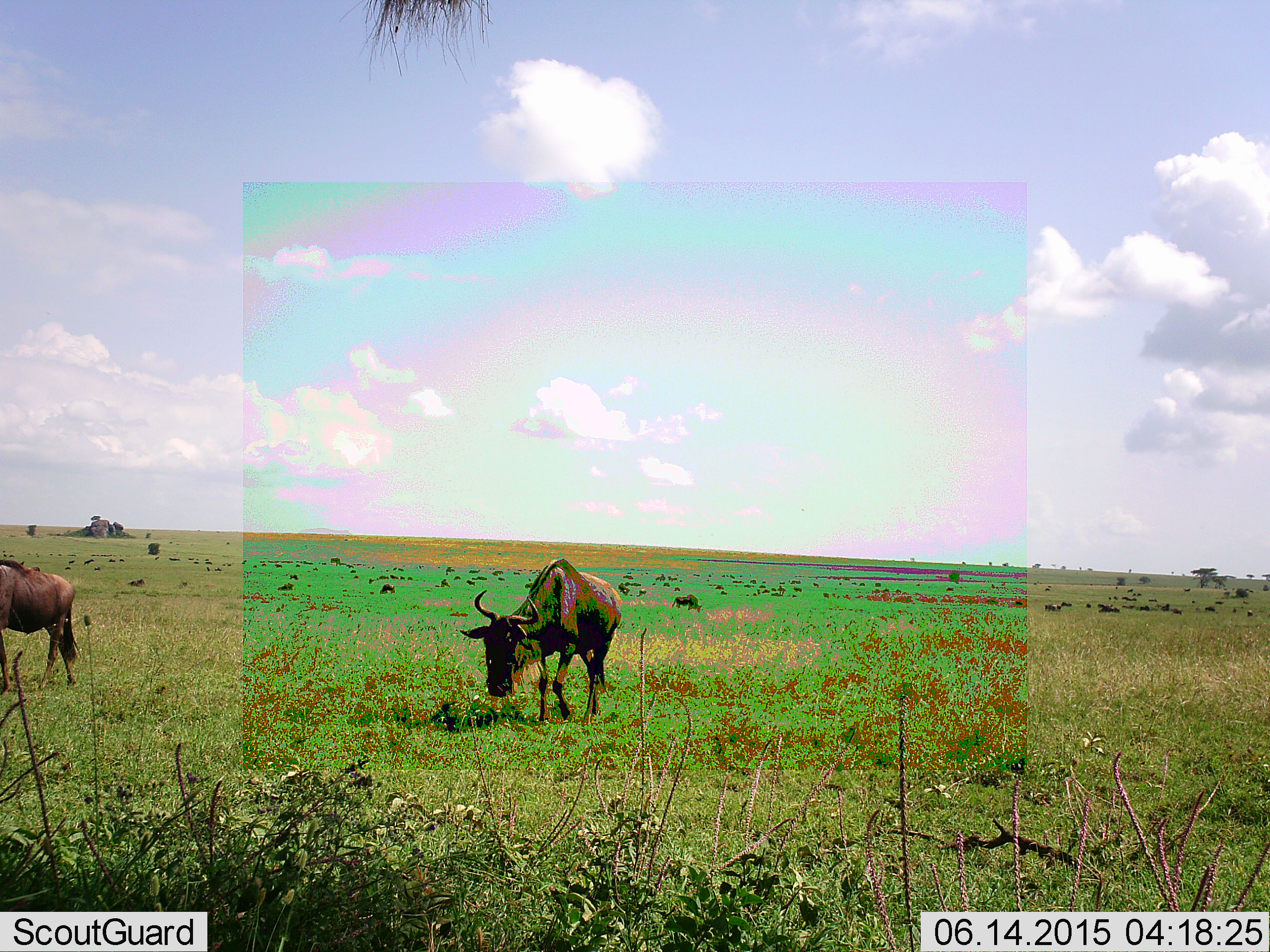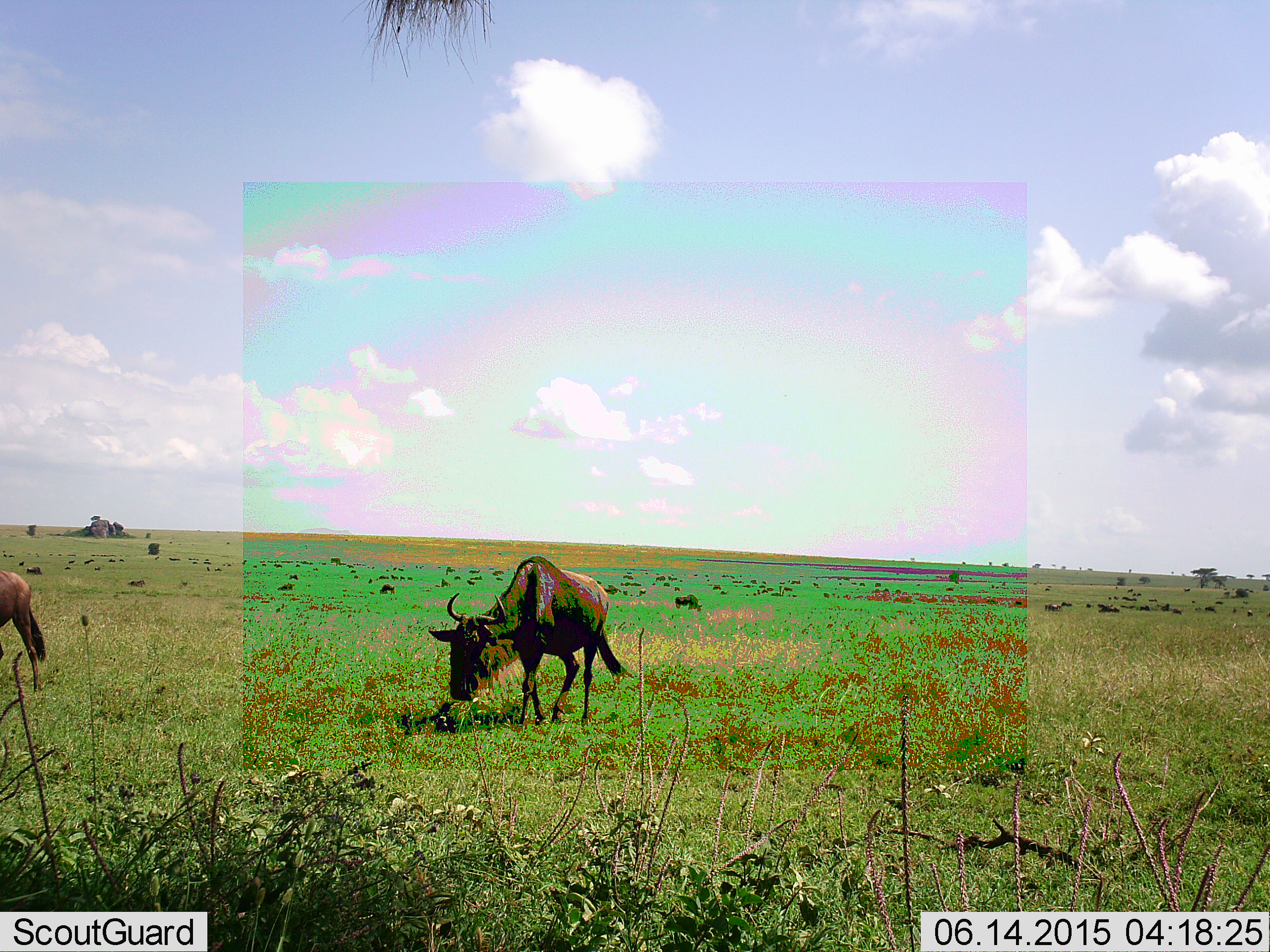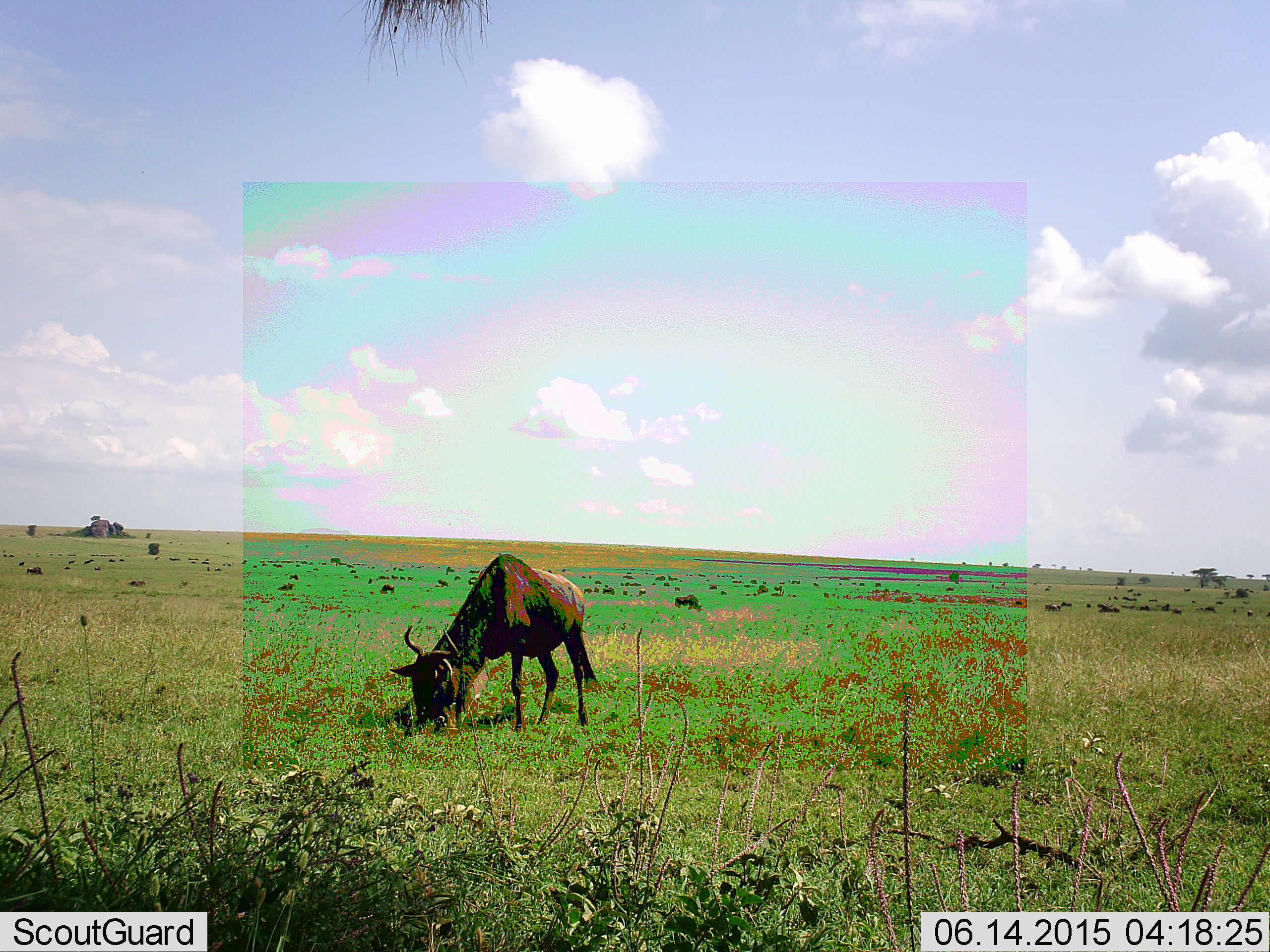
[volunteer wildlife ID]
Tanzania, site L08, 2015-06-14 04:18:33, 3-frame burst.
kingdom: Animalia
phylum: Chordata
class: Mammalia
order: Artiodactyla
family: Bovidae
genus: Connochaetes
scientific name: Connochaetes taurinus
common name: blue wildebeest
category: wildebeest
Wildebeest (blue wildebeest) (Connochaetes taurinus), count 11-50. Behavior (volunteer vote fractions): standing 60%, resting 20%, moving 90%, interacting 0%. Young present (vote fraction): 0%. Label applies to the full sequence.